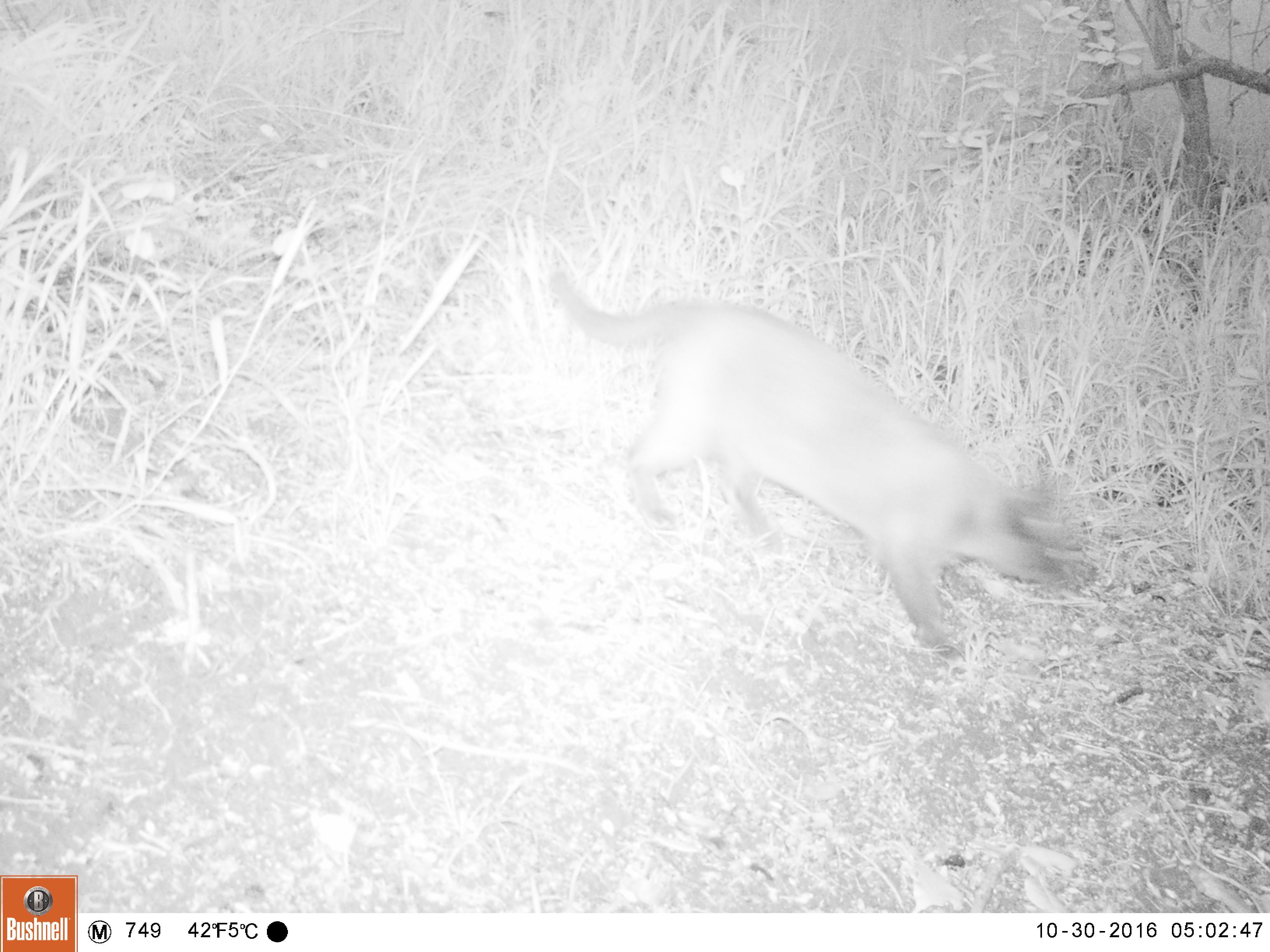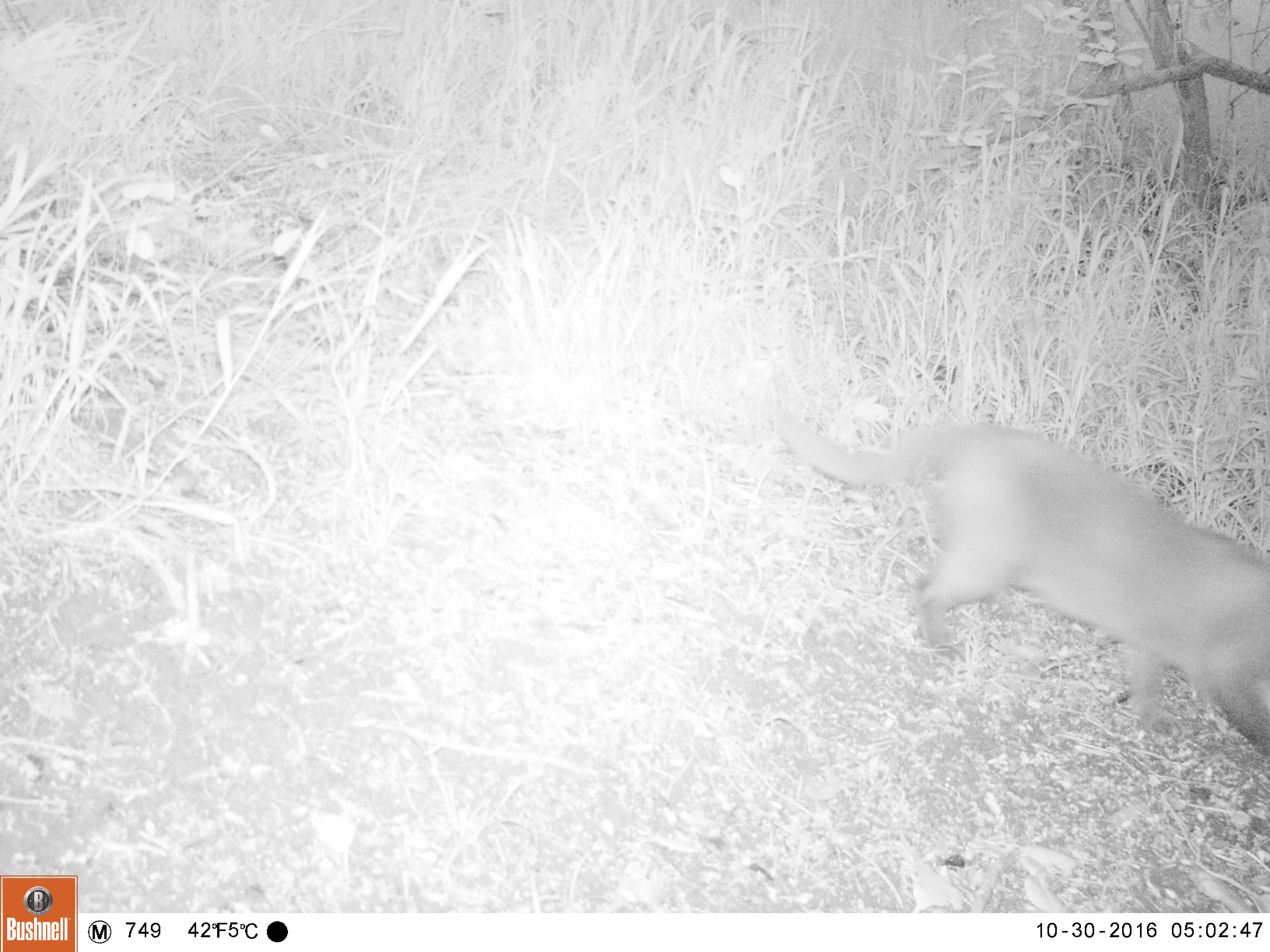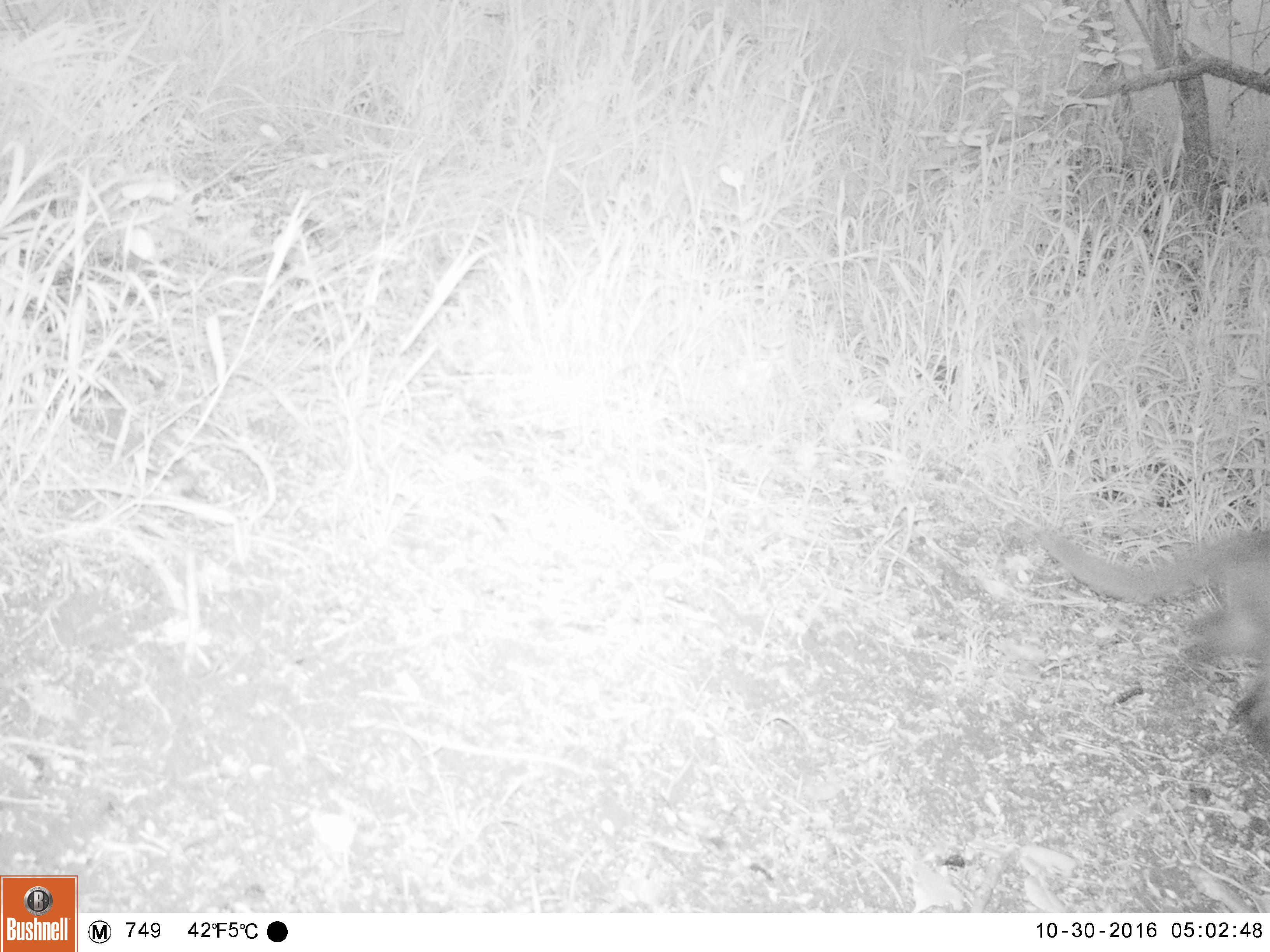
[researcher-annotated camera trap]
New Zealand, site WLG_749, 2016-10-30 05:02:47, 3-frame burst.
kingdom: Animalia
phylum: Chordata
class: Mammalia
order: Carnivora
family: Felidae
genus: Felis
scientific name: Felis catus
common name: domestic cat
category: cat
Cat (domestic cat) (Felis catus).